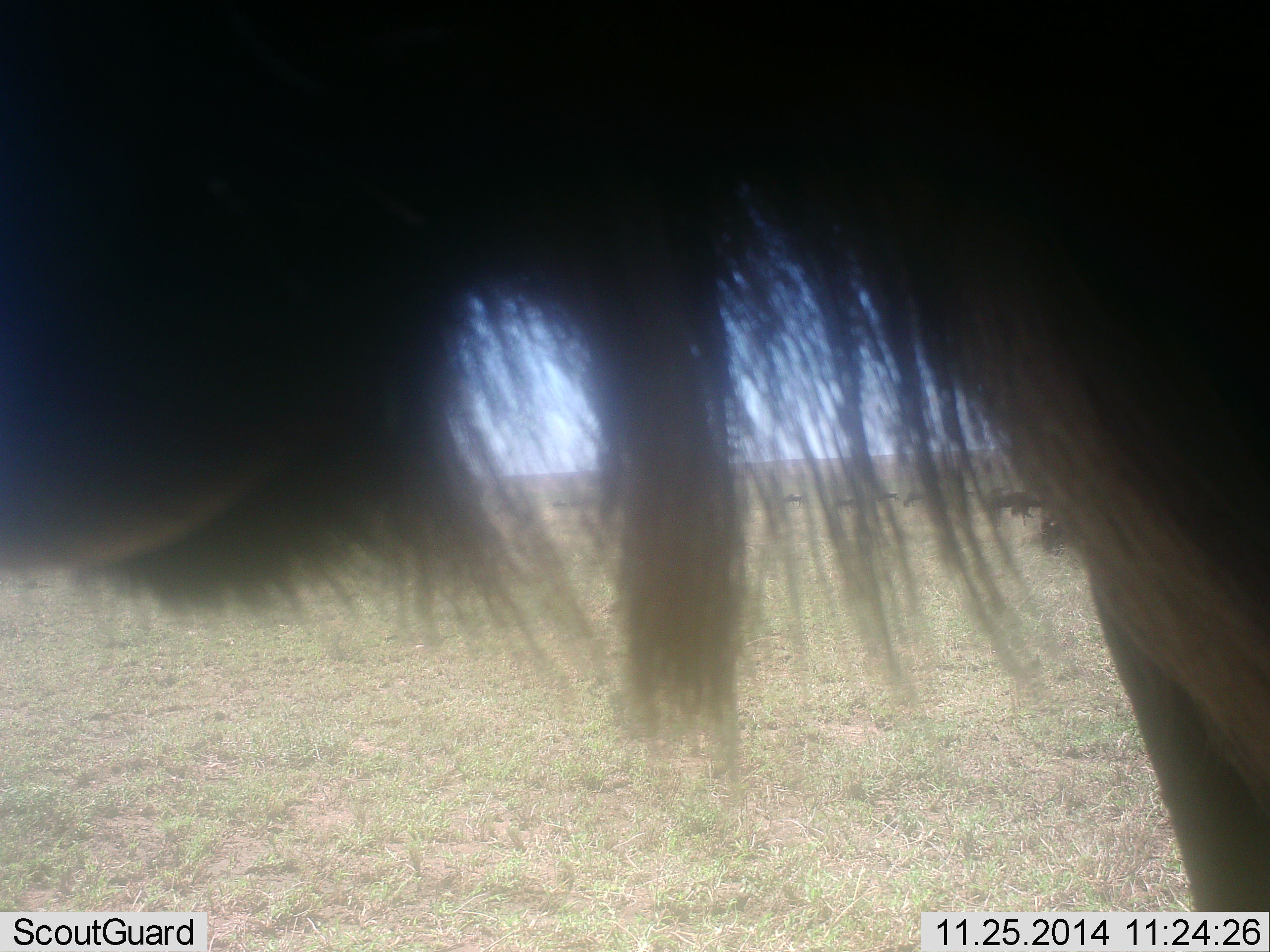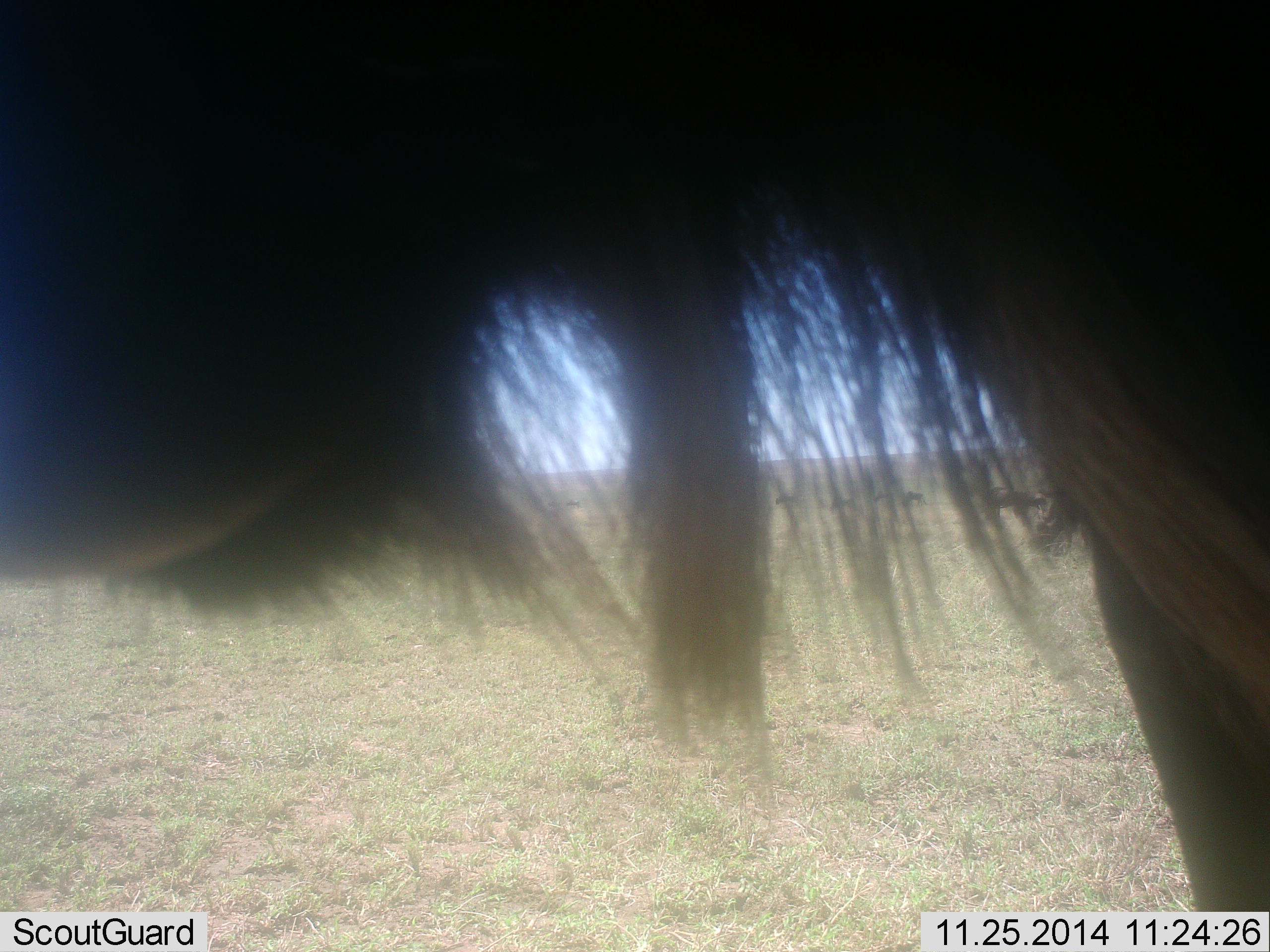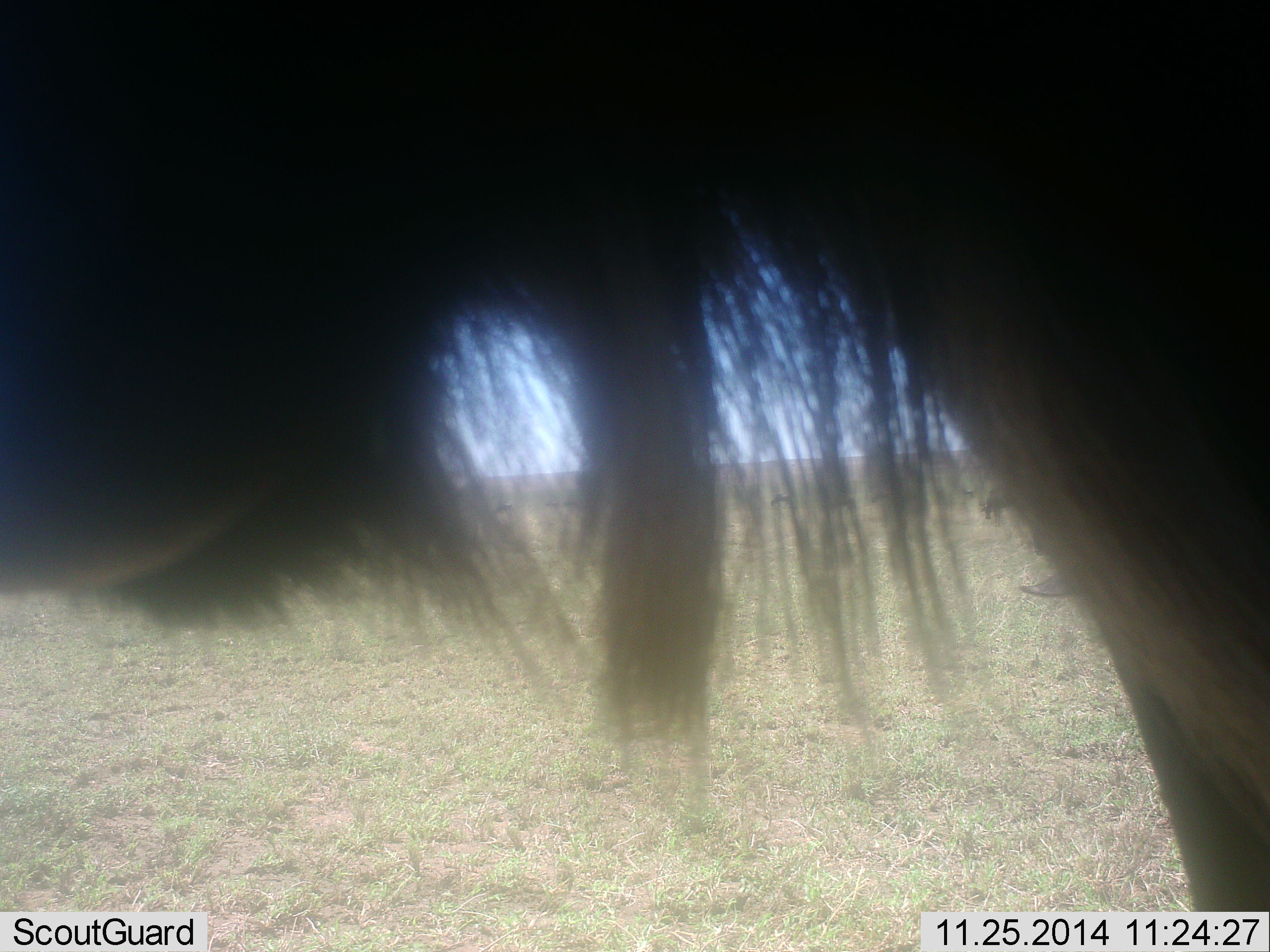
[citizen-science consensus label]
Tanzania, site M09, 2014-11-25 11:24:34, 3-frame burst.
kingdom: Animalia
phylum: Chordata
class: Mammalia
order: Artiodactyla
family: Bovidae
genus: Connochaetes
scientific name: Connochaetes taurinus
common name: blue wildebeest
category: wildebeest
Wildebeest (blue wildebeest) (Connochaetes taurinus), count 1. Behavior (volunteer vote fractions): standing 100%, resting 0%, moving 0%, interacting 0%. Young present (vote fraction): 0%. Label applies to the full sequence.